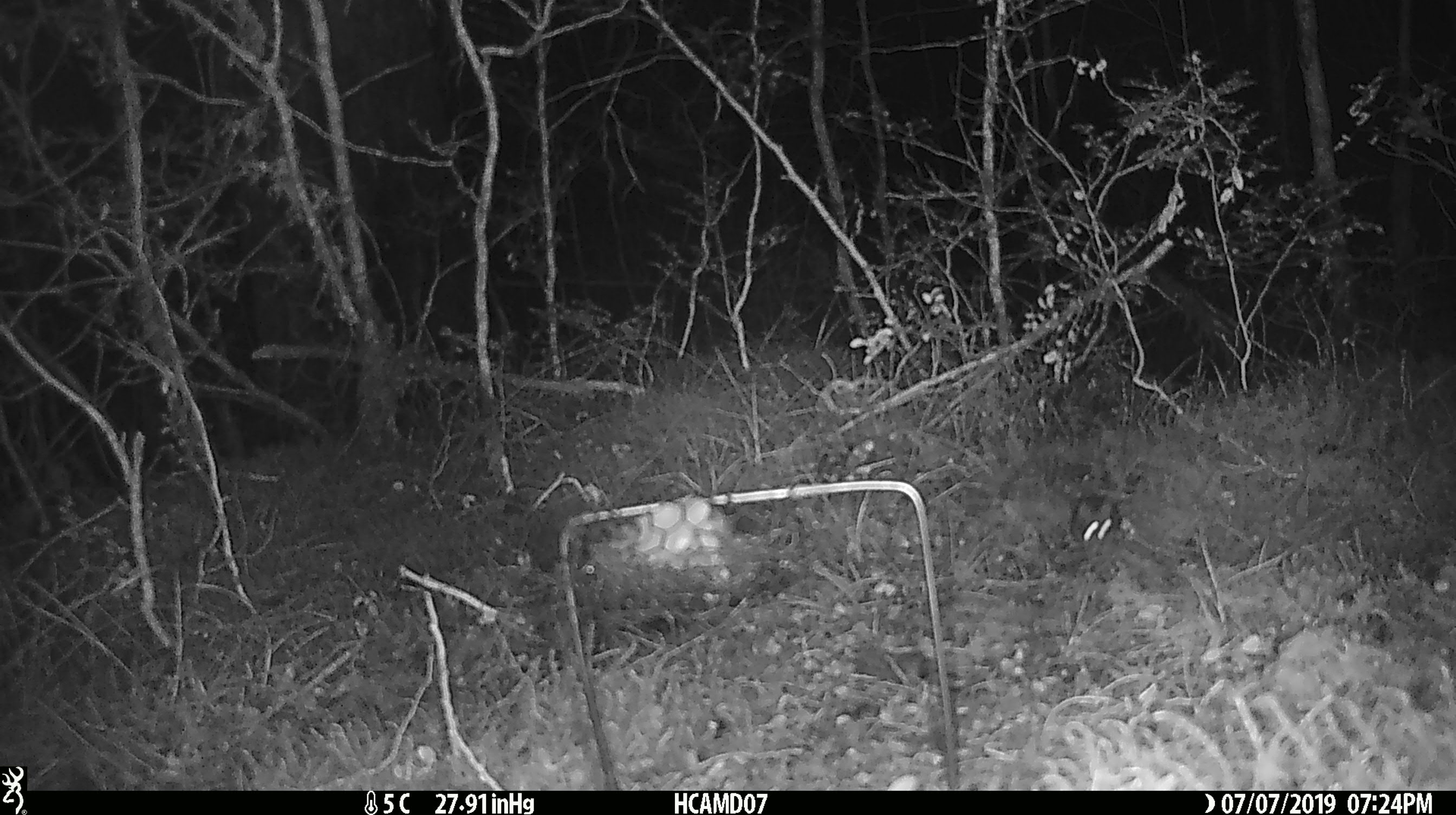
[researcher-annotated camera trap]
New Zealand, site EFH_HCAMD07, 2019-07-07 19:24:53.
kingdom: Animalia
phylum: Chordata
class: Mammalia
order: Rodentia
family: Muridae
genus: Mus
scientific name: Mus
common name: mouse